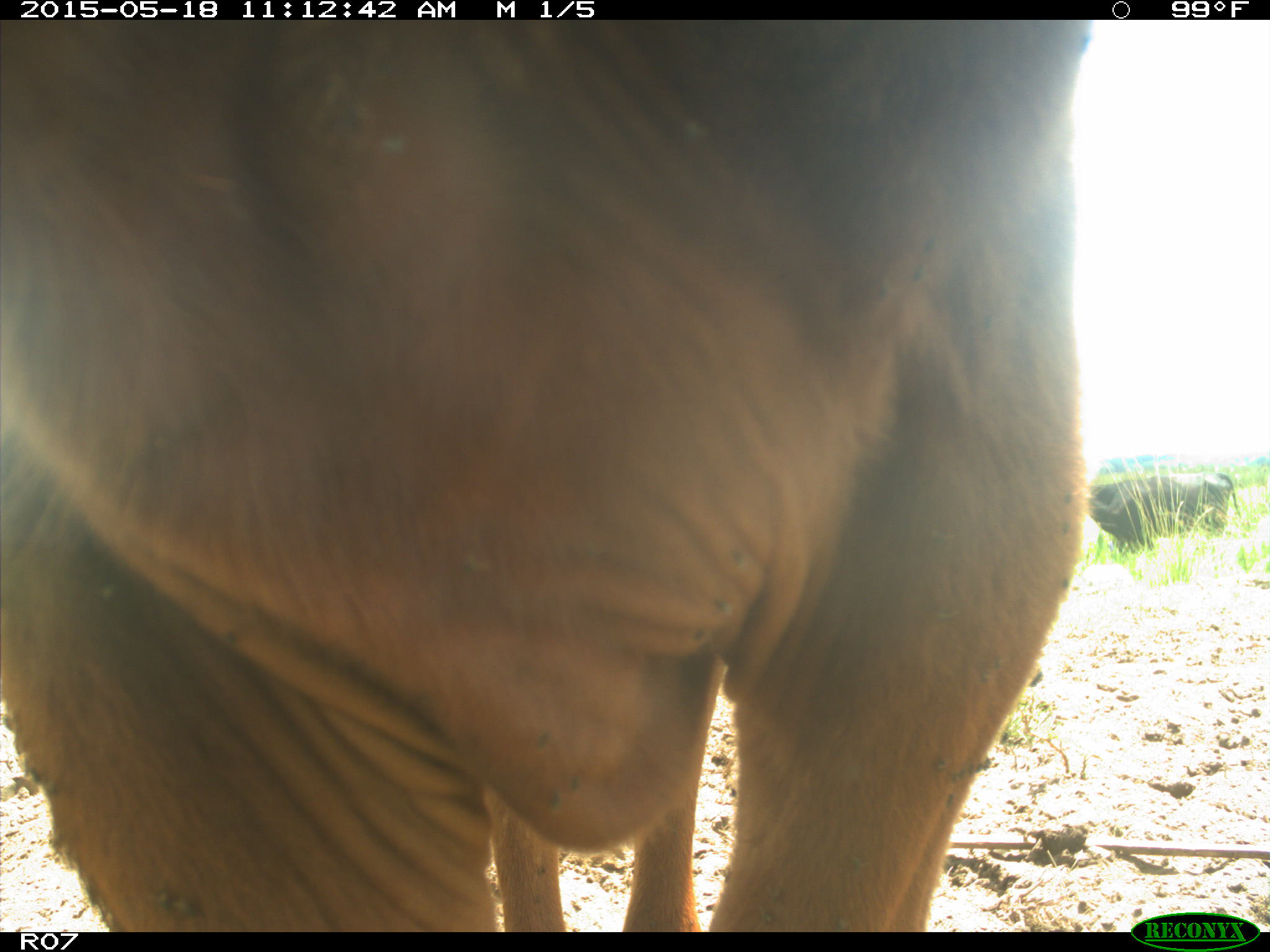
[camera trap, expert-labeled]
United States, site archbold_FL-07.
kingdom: Animalia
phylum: Chordata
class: Mammalia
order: Artiodactyla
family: Bovidae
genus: Bos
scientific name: Bos taurus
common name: domestic cow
Bos taurus (domestic cow).